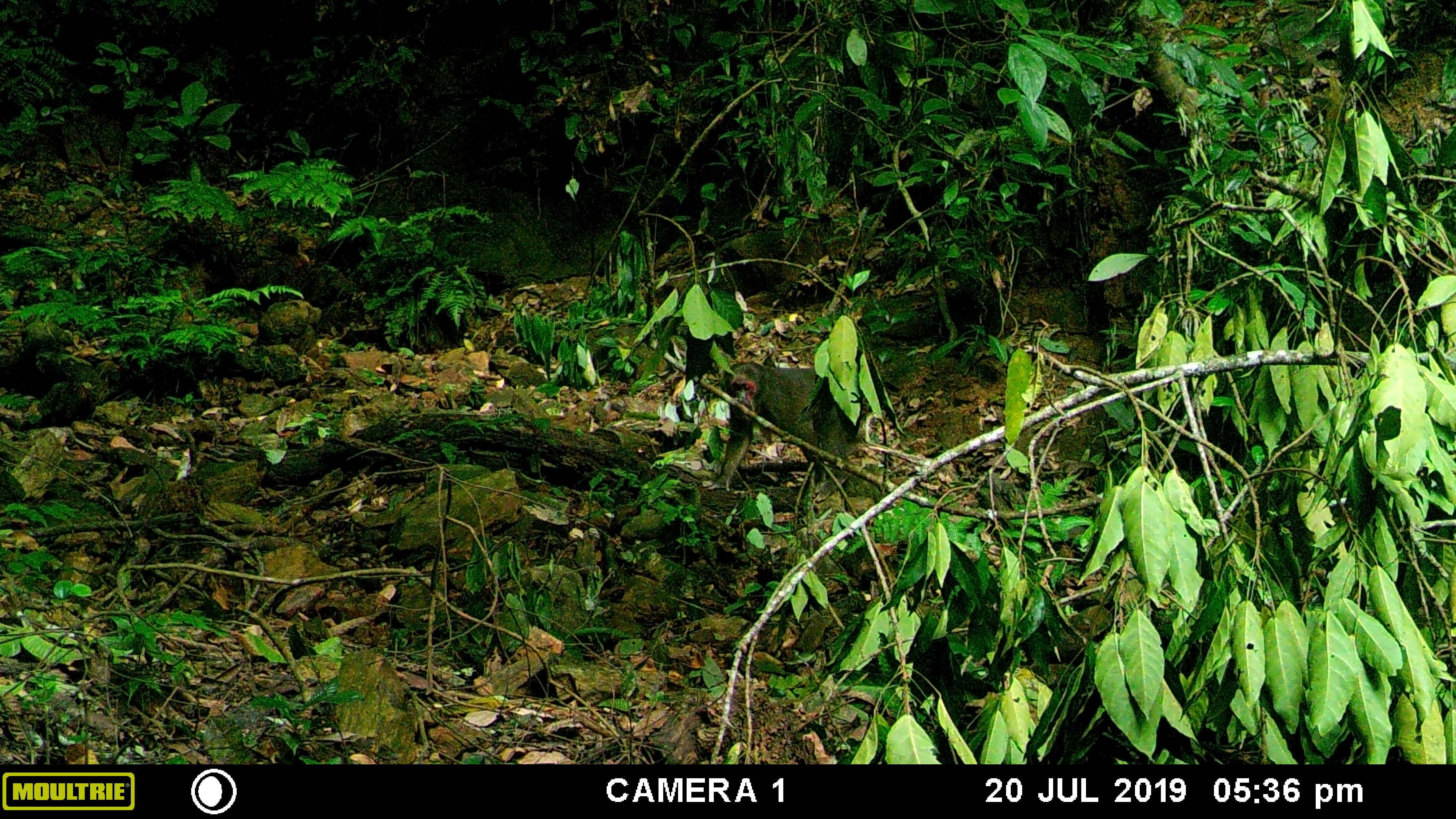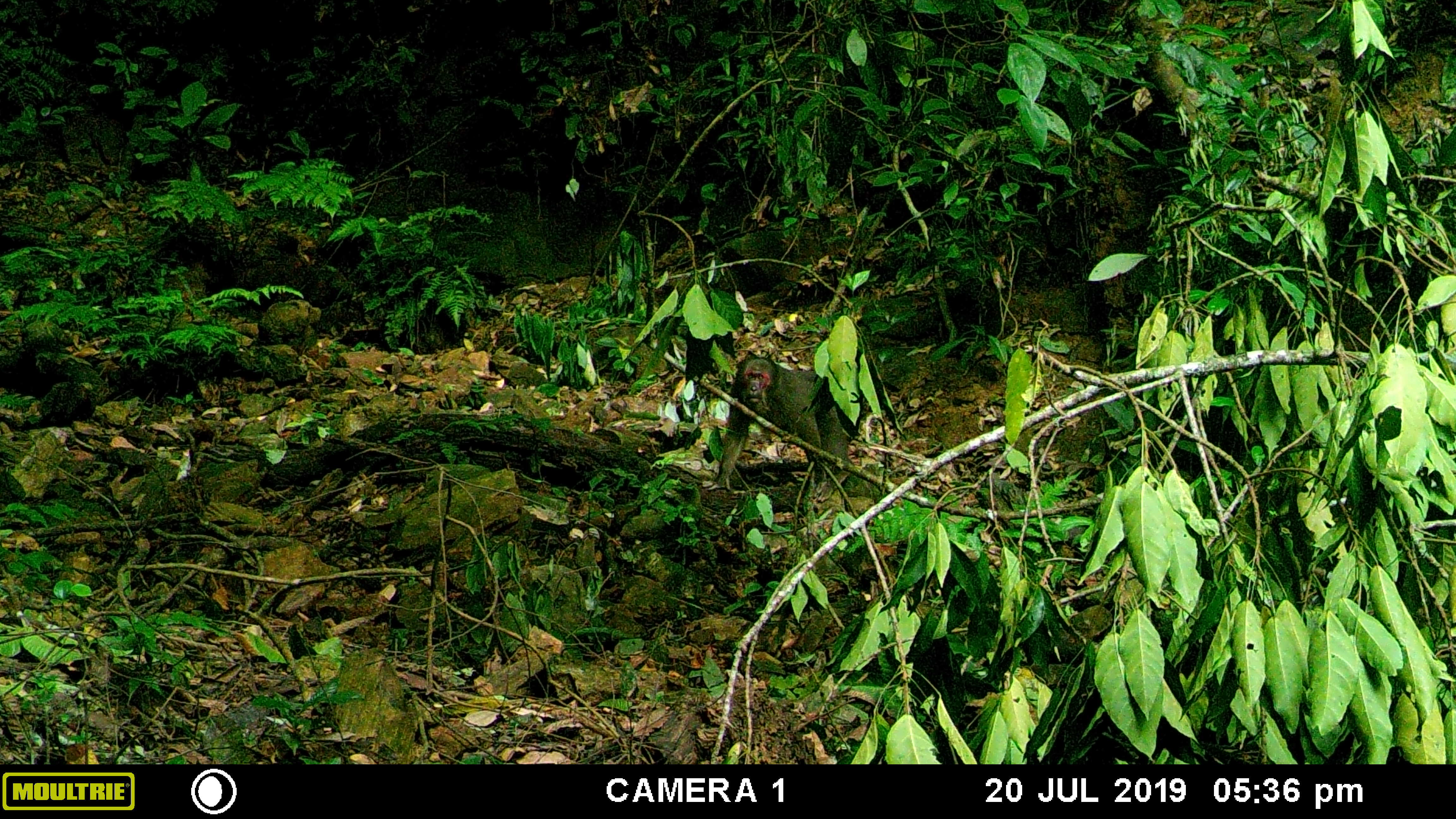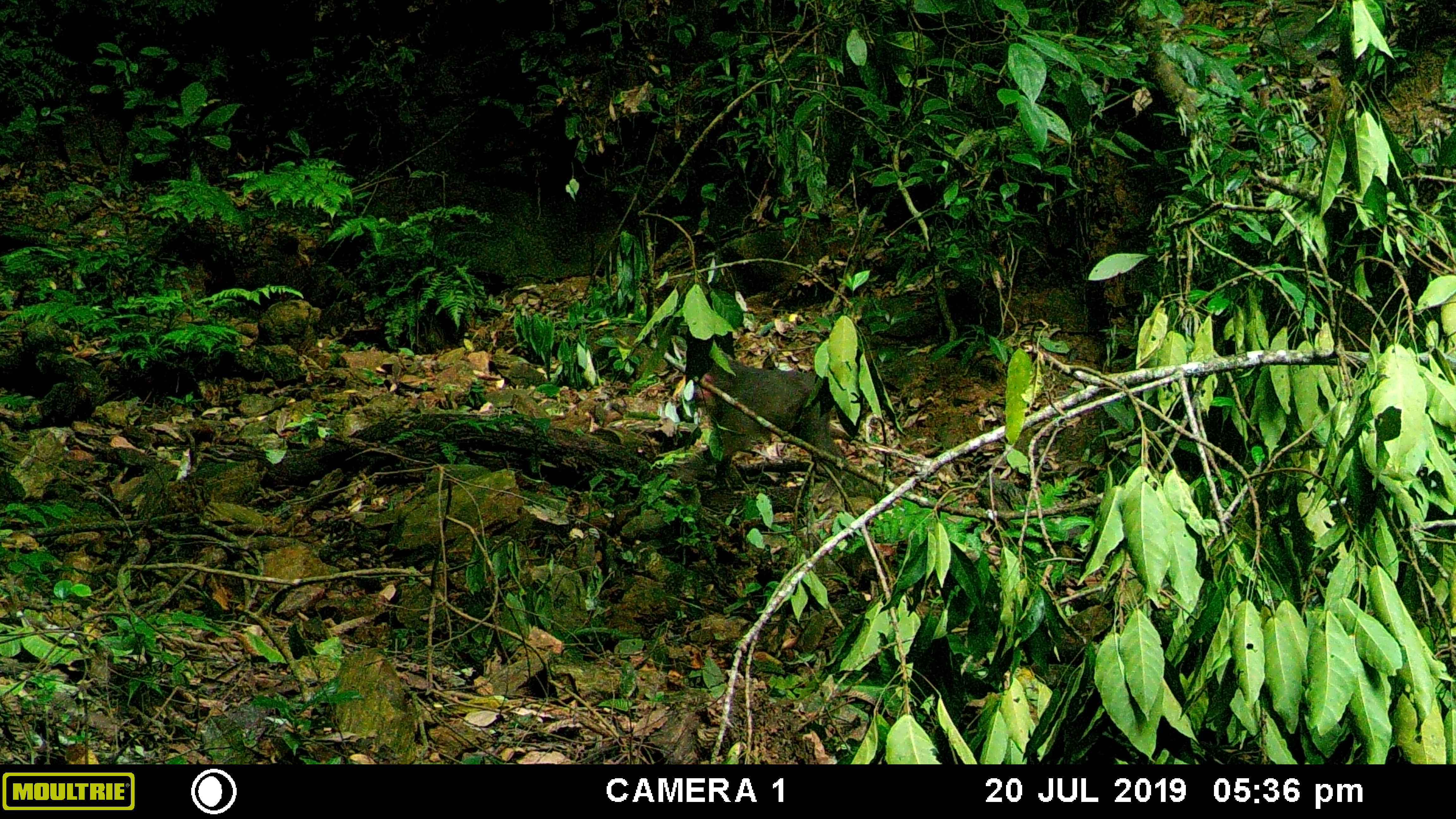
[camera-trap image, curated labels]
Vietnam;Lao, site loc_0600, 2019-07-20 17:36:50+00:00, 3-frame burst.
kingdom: Animalia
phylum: Chordata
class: Mammalia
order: Primates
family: Cercopithecidae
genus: Macaca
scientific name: Macaca arctoides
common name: stump-tailed macaque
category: stump tailed macaque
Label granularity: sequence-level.